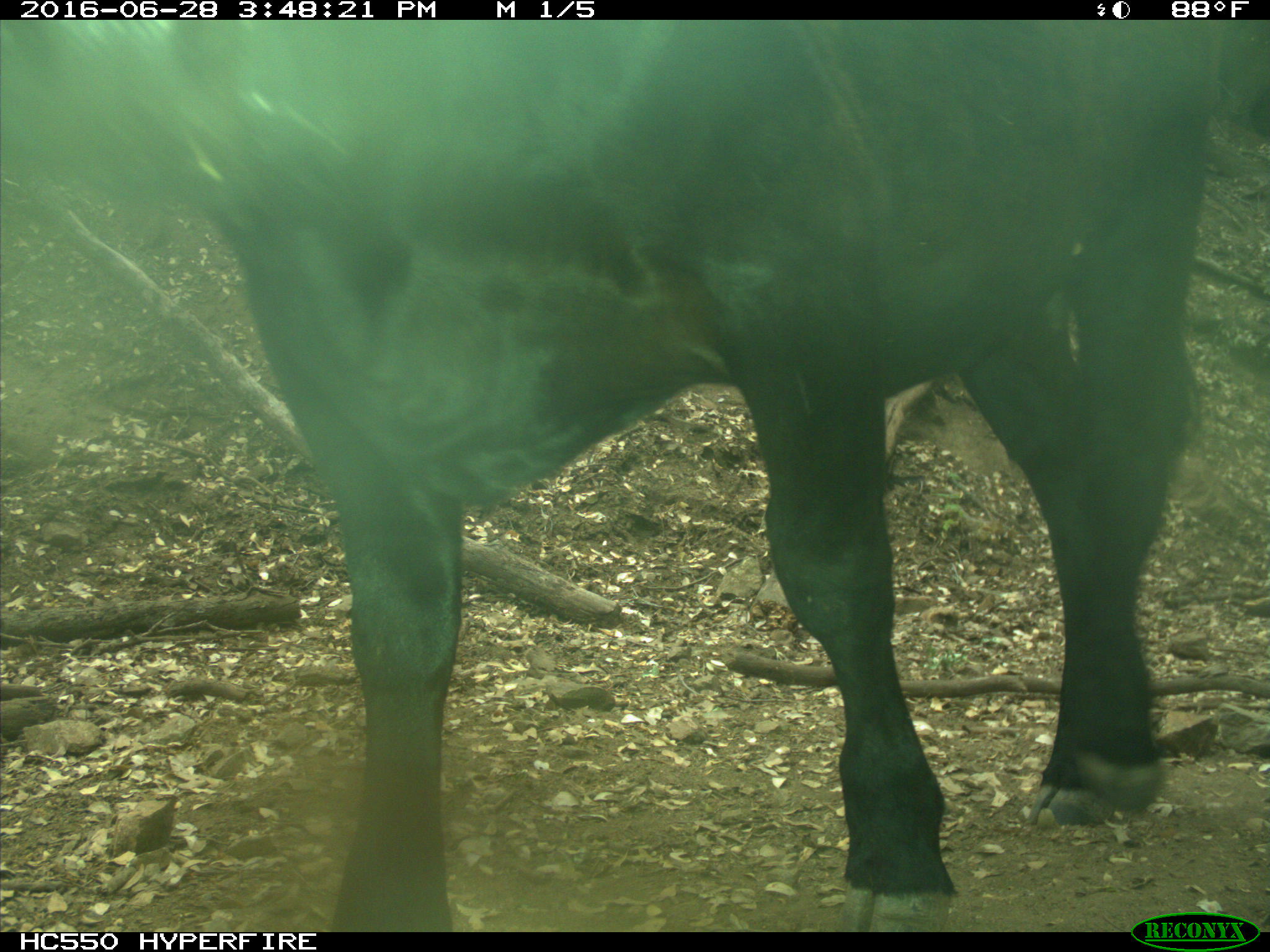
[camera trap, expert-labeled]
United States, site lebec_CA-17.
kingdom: Animalia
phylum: Chordata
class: Mammalia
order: Artiodactyla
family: Bovidae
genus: Bos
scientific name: Bos taurus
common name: domestic cow